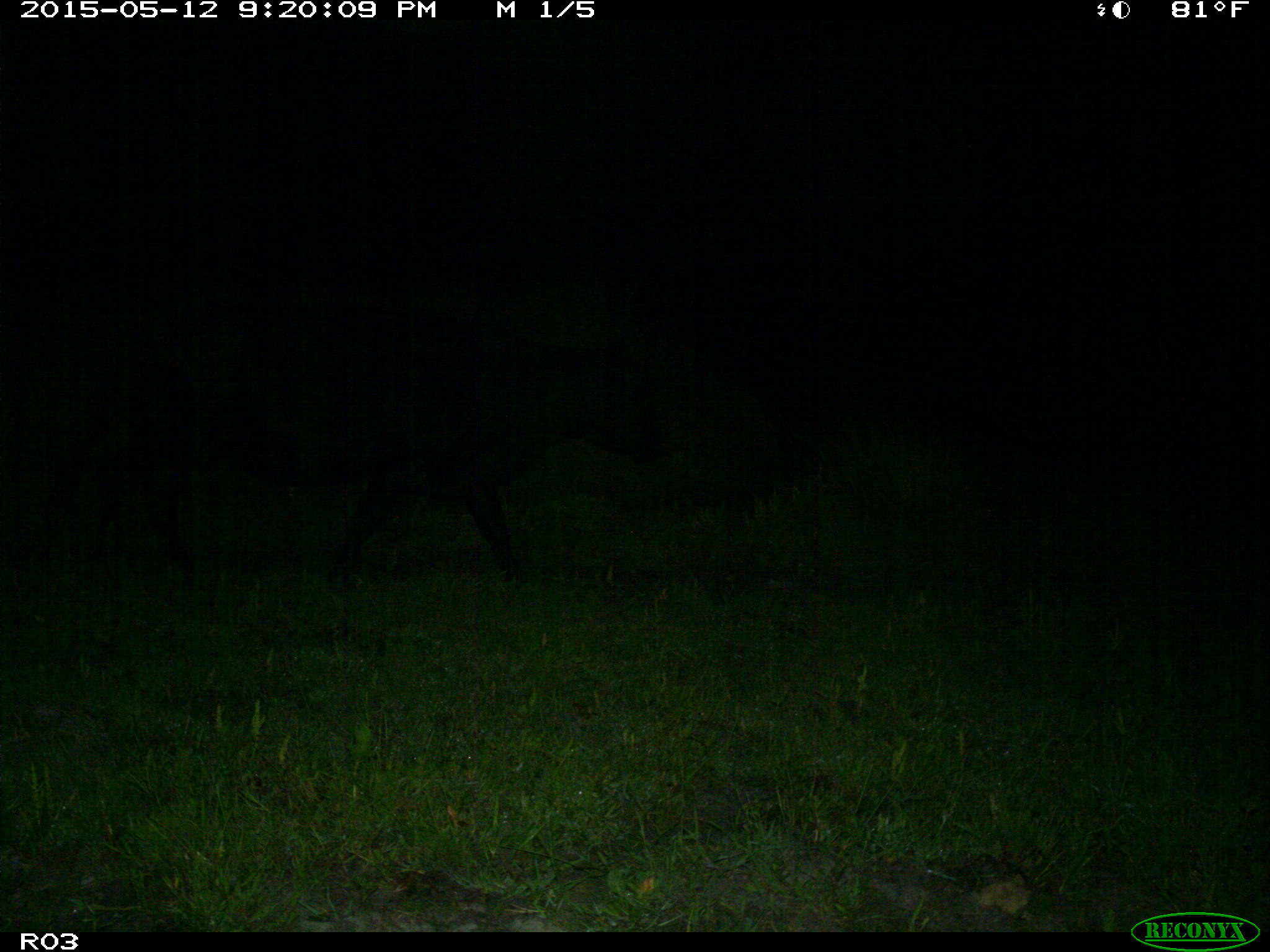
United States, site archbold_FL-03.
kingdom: Animalia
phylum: Chordata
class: Mammalia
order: Artiodactyla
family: Bovidae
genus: Bos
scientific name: Bos taurus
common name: domestic cow